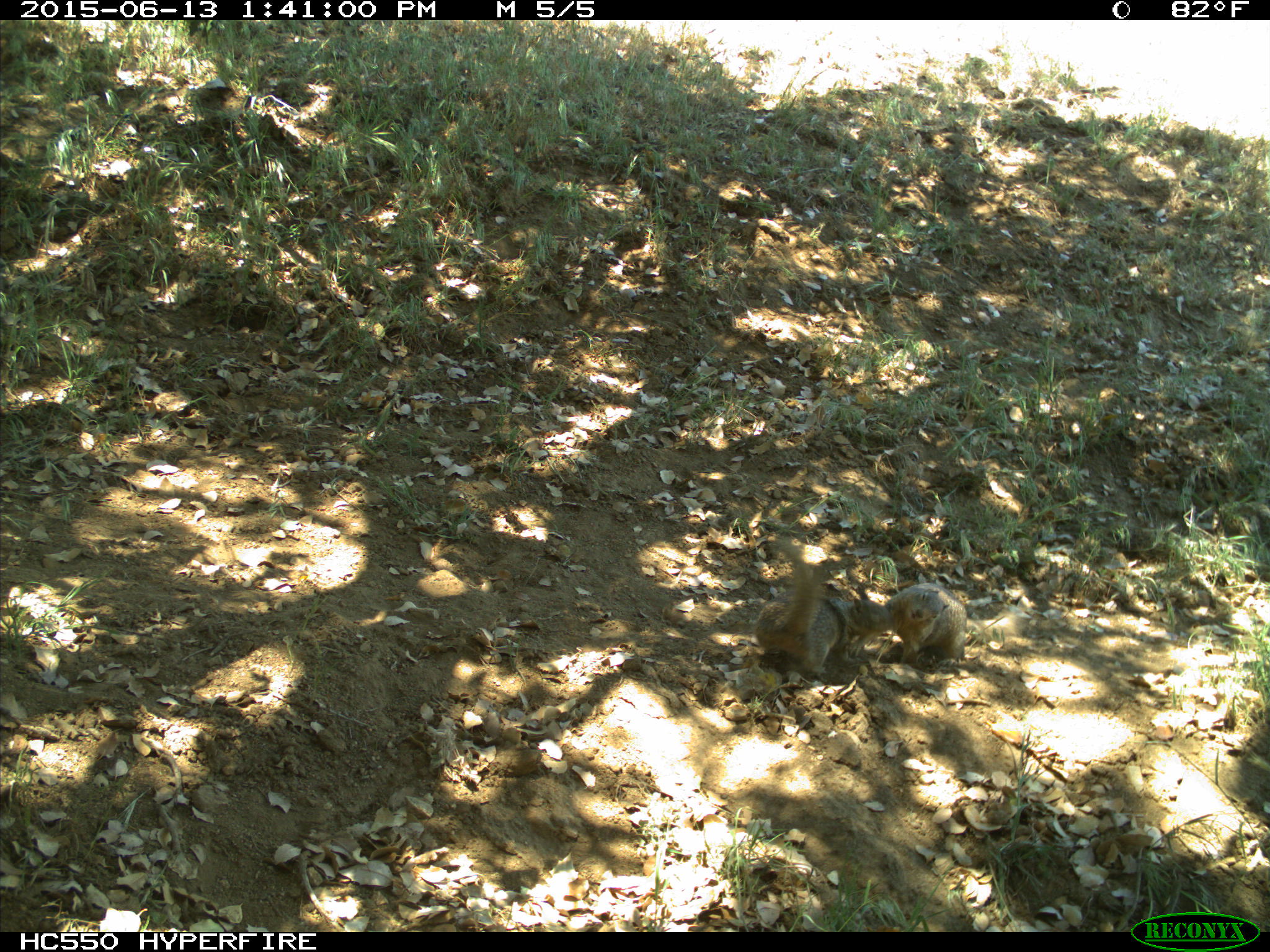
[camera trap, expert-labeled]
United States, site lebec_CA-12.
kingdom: Animalia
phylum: Chordata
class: Mammalia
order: Rodentia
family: Sciuridae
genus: Otospermophilus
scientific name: Otospermophilus beecheyi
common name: california ground squirrel